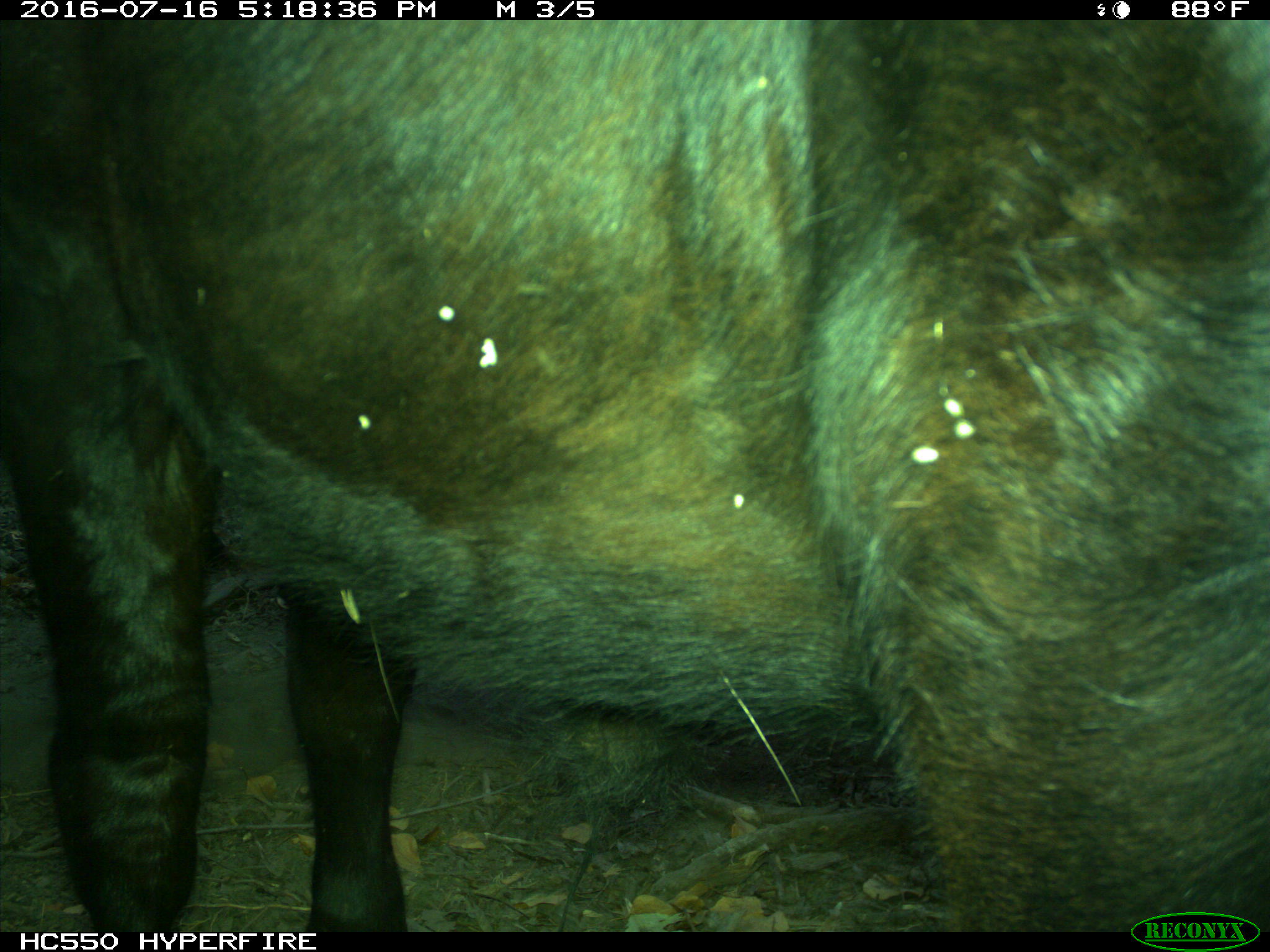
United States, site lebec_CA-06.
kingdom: Animalia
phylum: Chordata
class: Mammalia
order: Artiodactyla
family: Bovidae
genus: Bos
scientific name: Bos taurus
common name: domestic cow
Bos taurus (domestic cow).